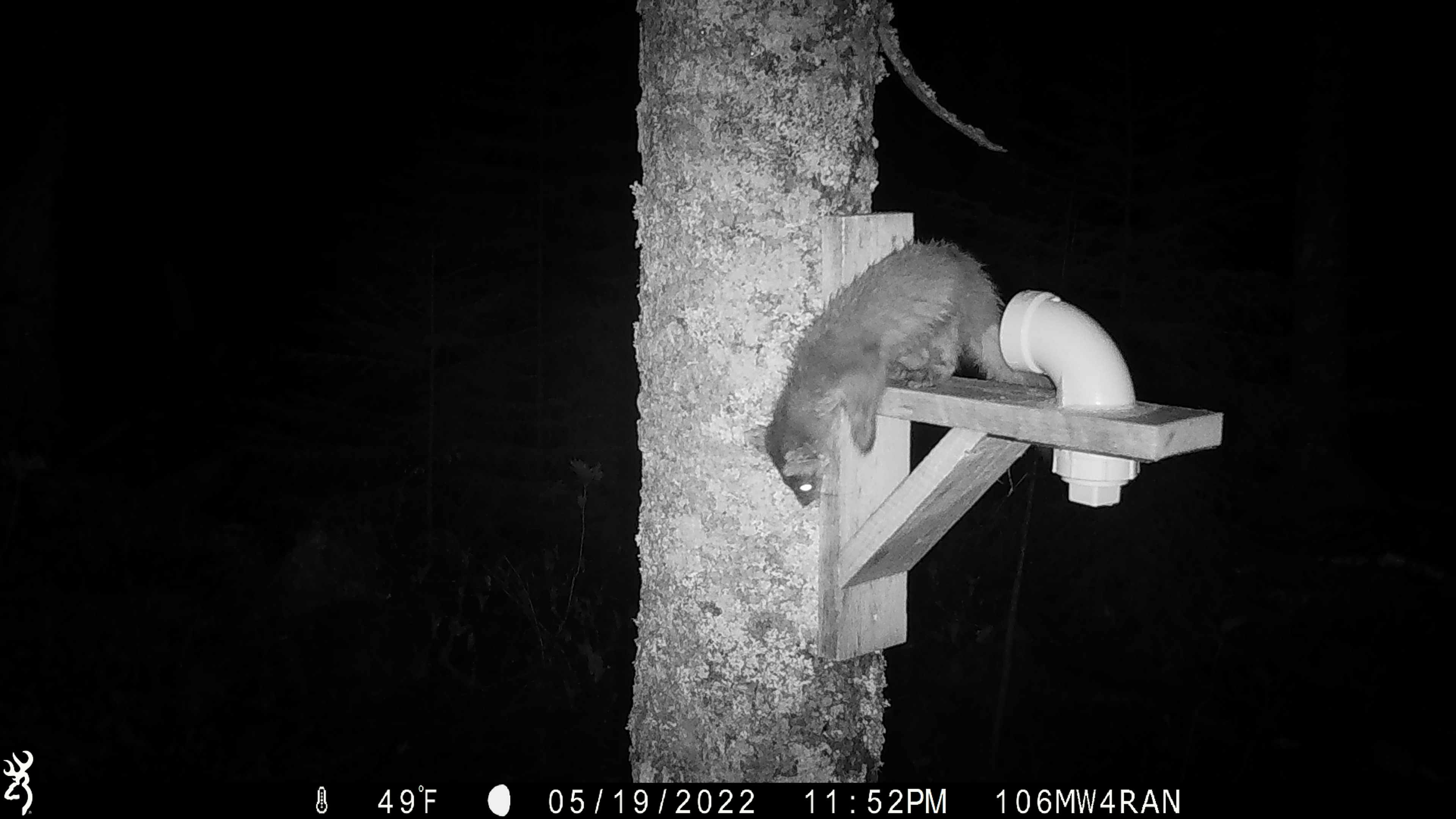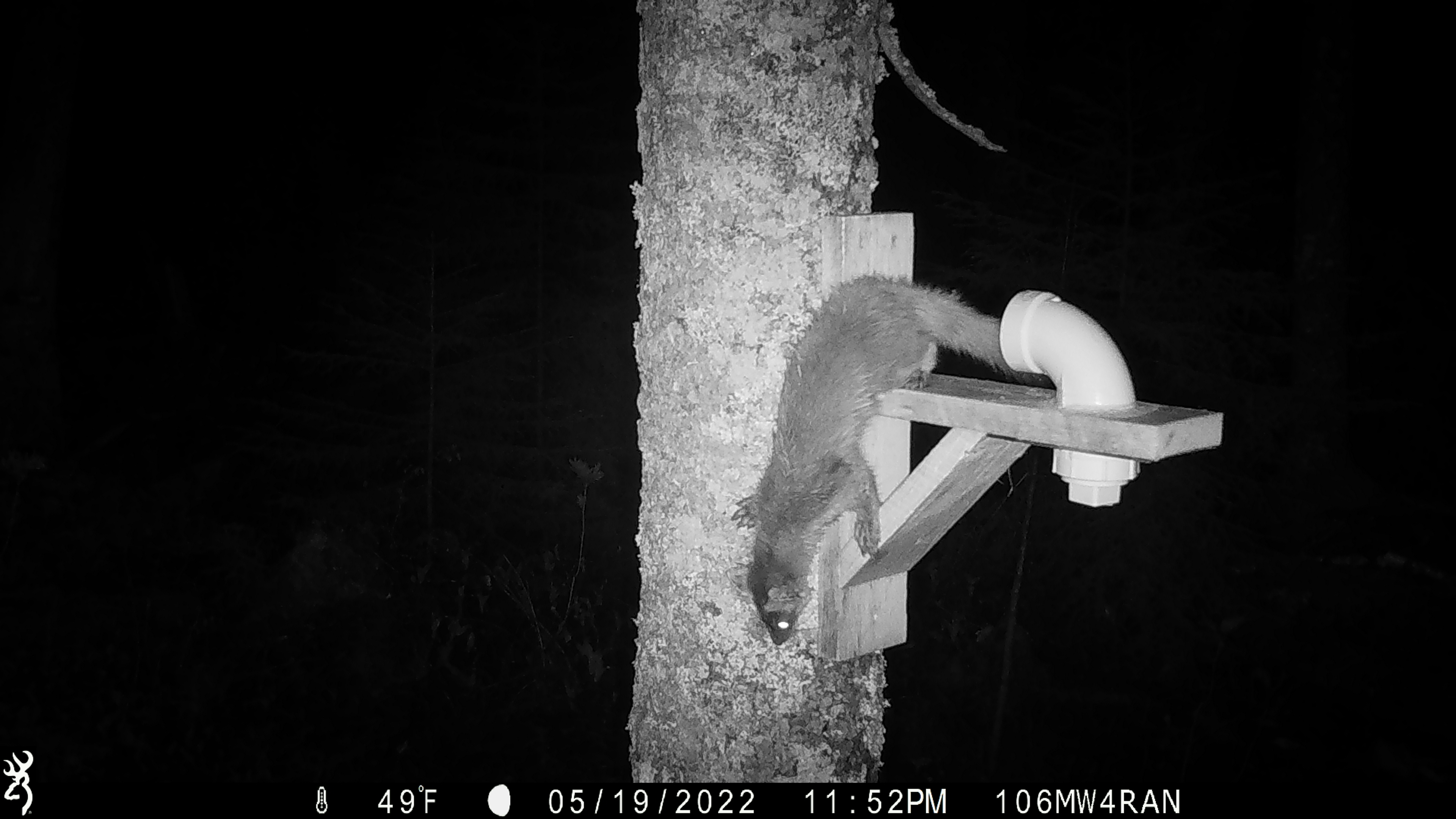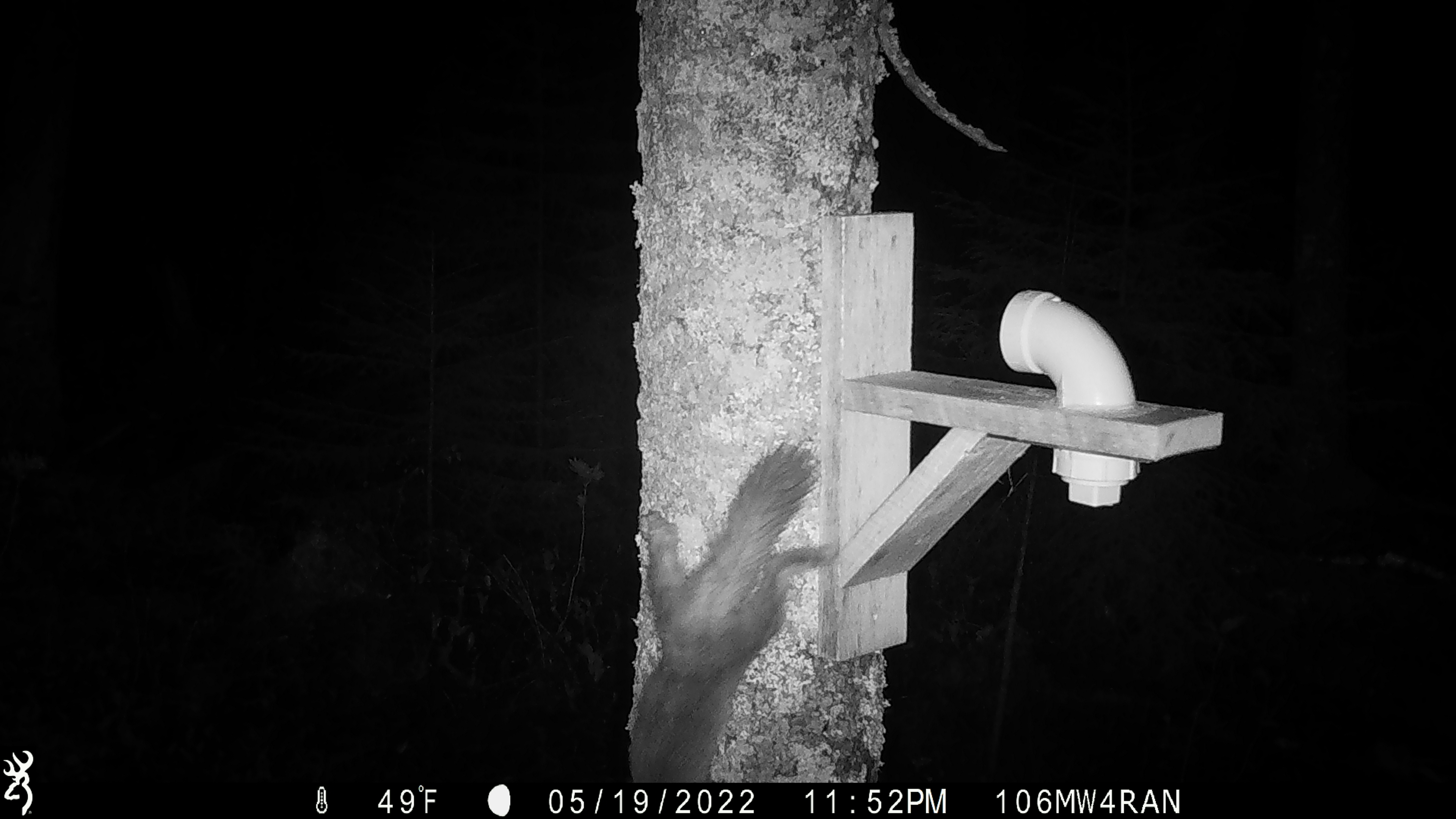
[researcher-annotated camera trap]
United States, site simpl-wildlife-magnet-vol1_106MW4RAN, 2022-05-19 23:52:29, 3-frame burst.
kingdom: Animalia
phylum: Chordata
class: Mammalia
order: Carnivora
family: Mustelidae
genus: Martes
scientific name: Martes americana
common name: american marten